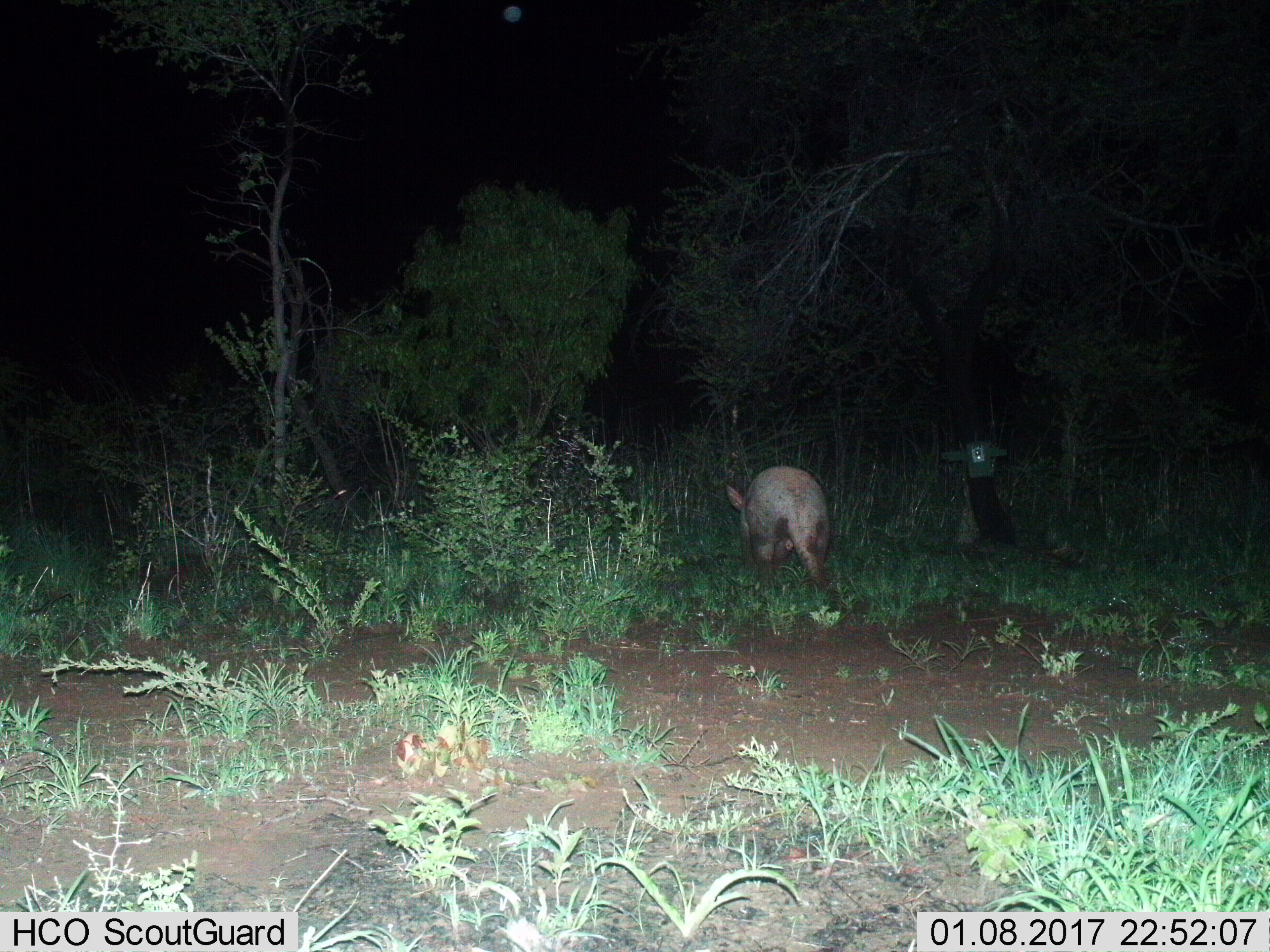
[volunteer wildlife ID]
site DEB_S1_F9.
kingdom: Animalia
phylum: Chordata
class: Mammalia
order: Tubulidentata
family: Orycteropodidae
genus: Orycteropus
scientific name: Orycteropus afer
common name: aardvark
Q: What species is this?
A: Aardvark (Orycteropus afer).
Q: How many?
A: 1.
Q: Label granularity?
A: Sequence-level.